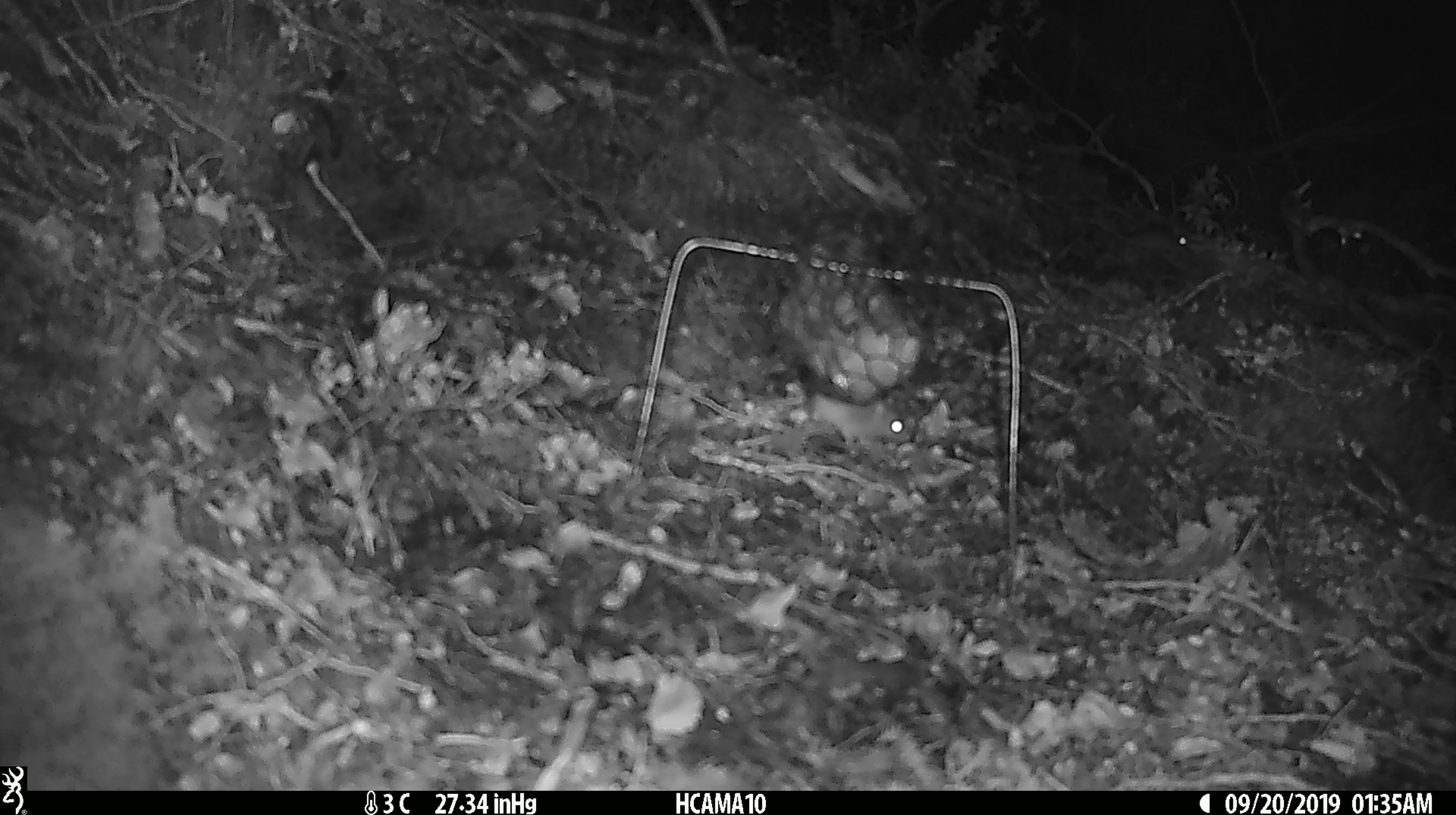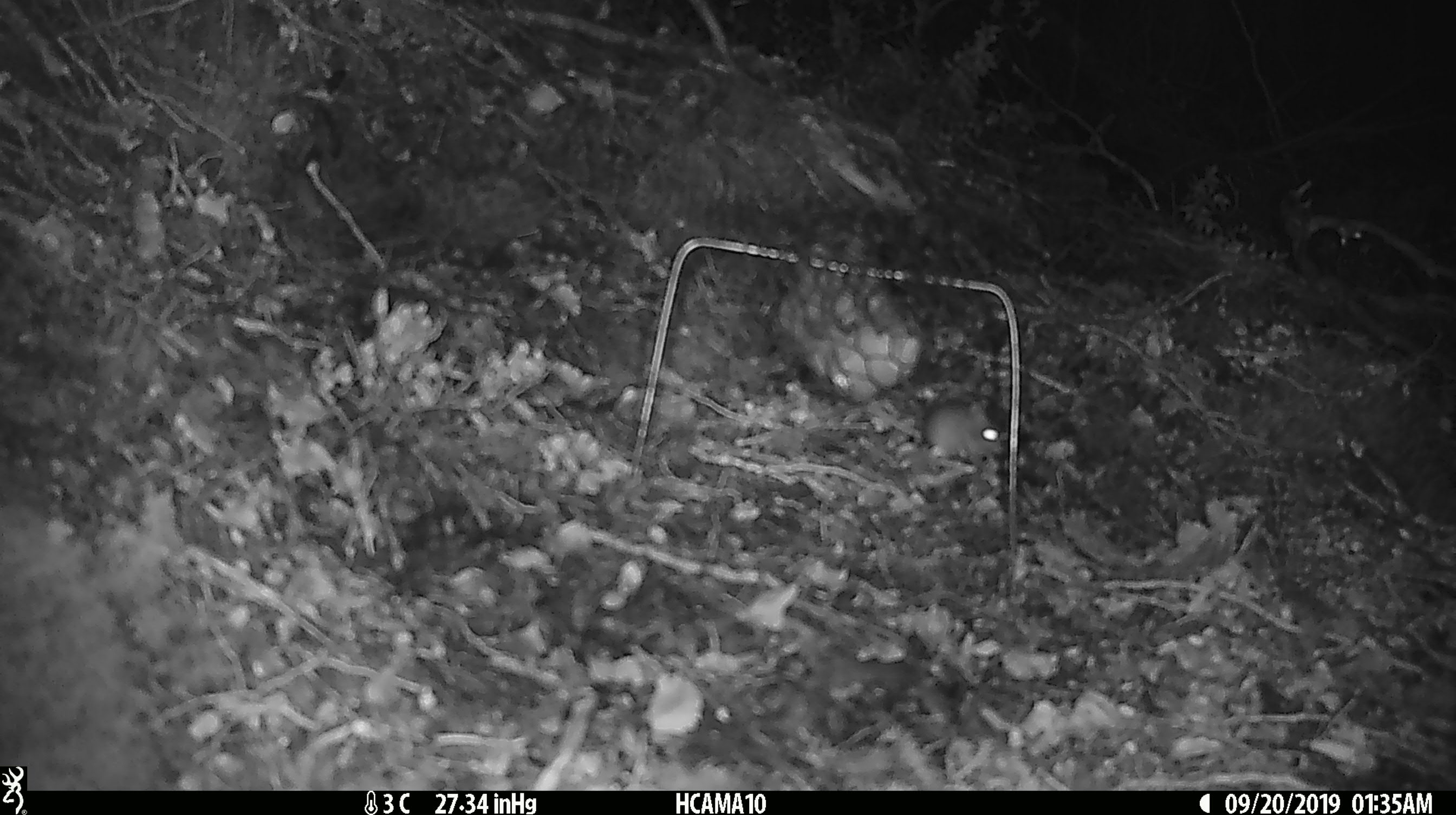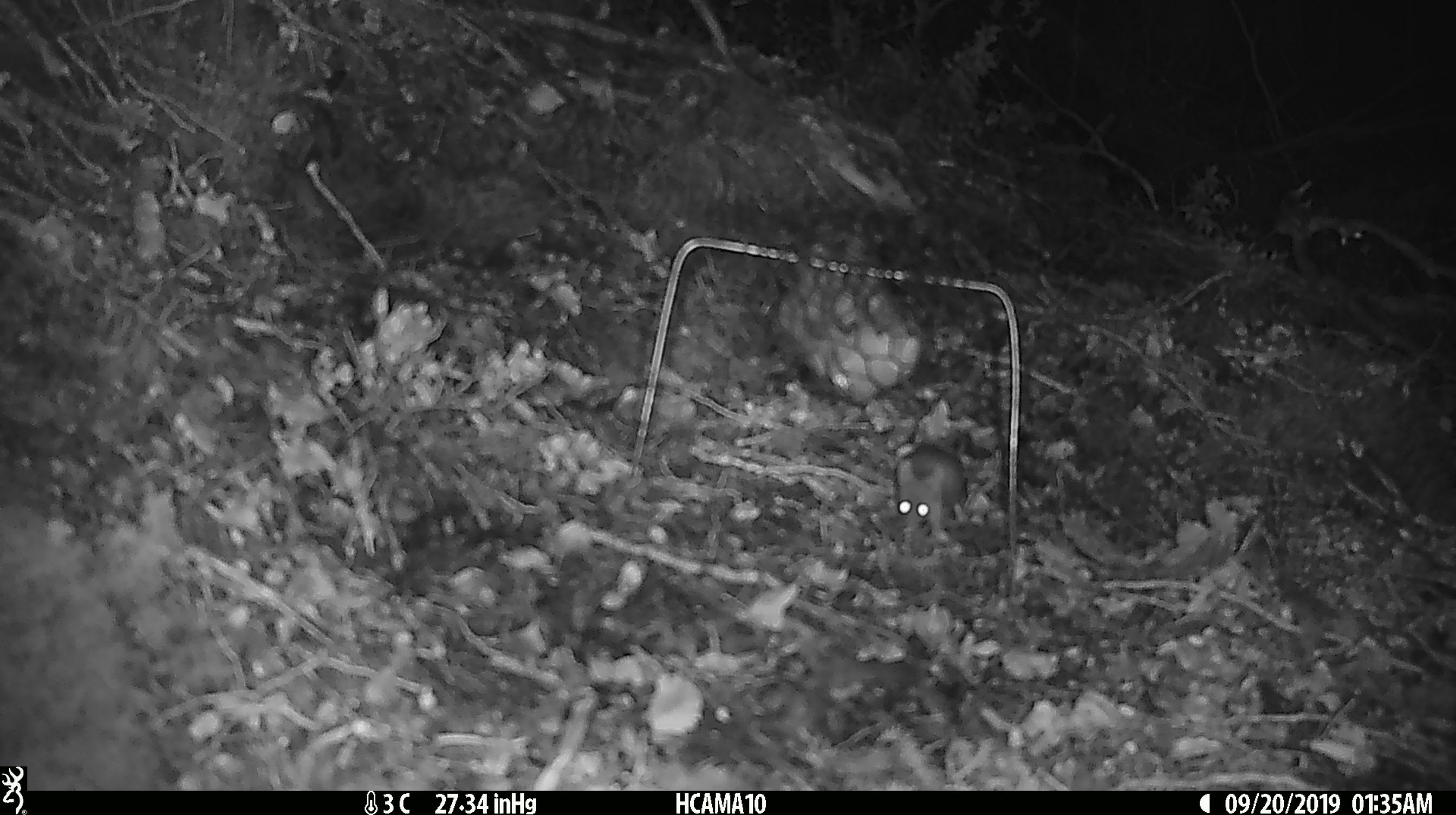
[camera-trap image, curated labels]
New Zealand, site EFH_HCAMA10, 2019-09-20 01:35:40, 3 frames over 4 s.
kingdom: Animalia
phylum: Chordata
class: Mammalia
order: Rodentia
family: Muridae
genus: Mus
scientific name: Mus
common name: mouse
Mouse (Mus).